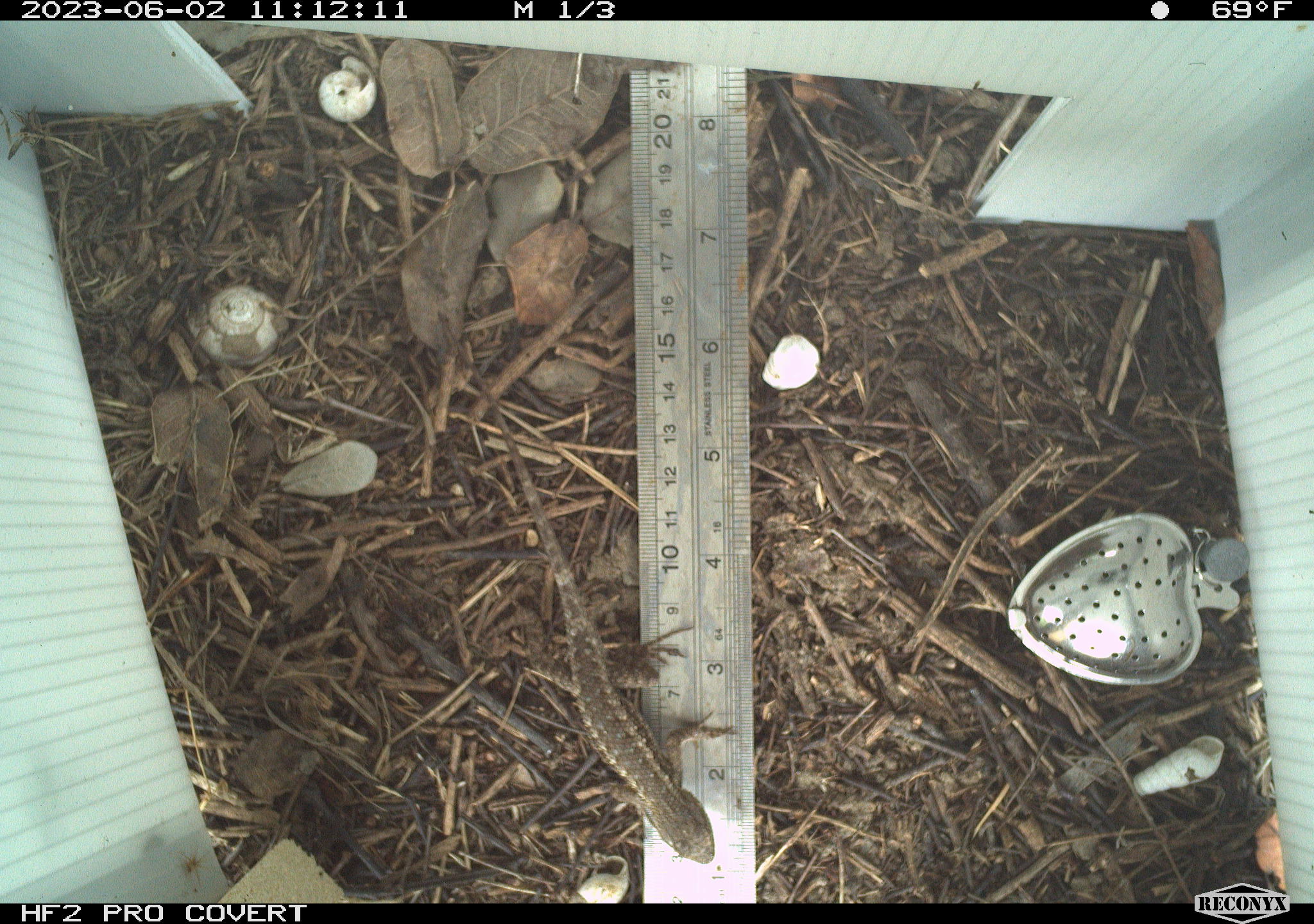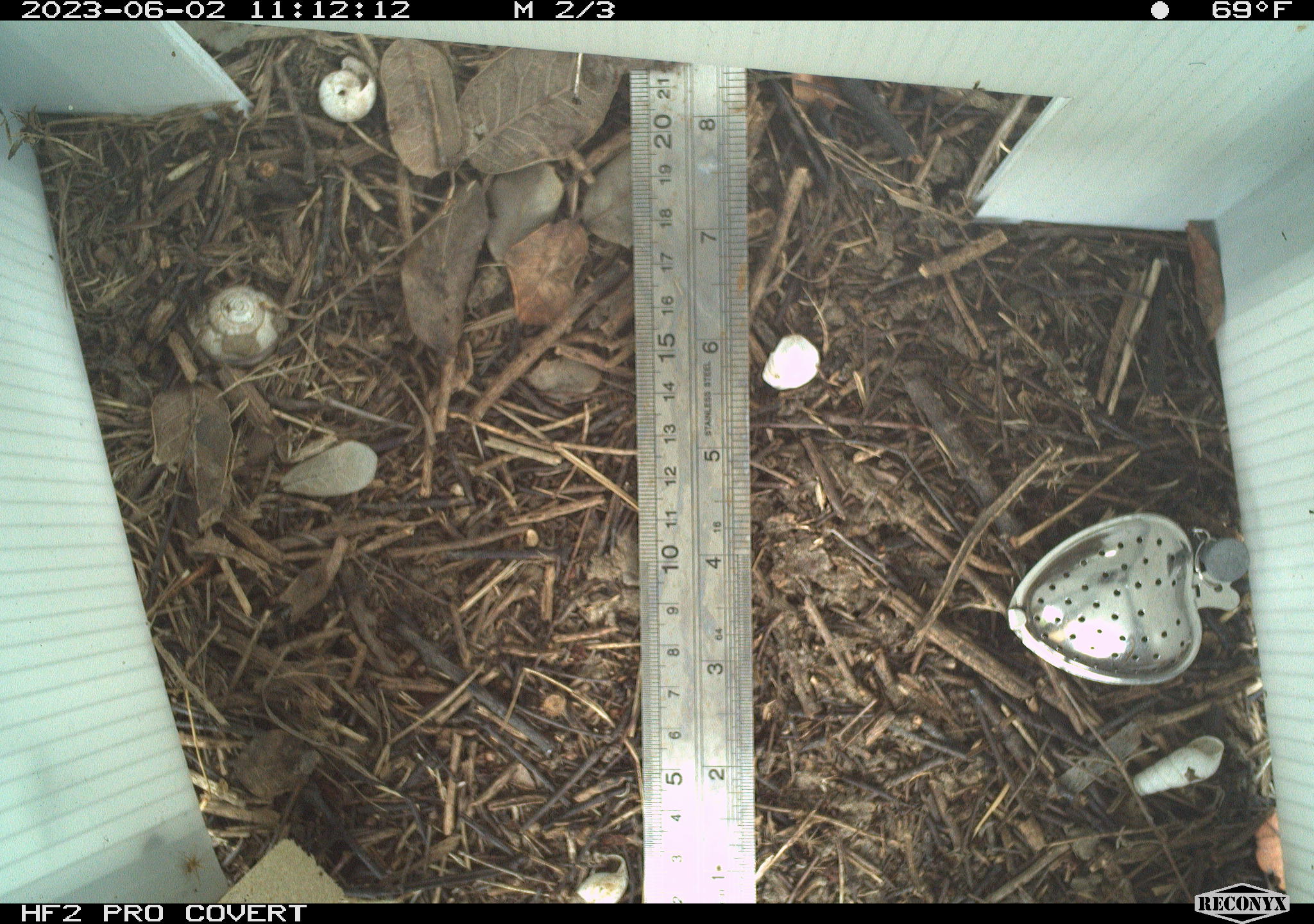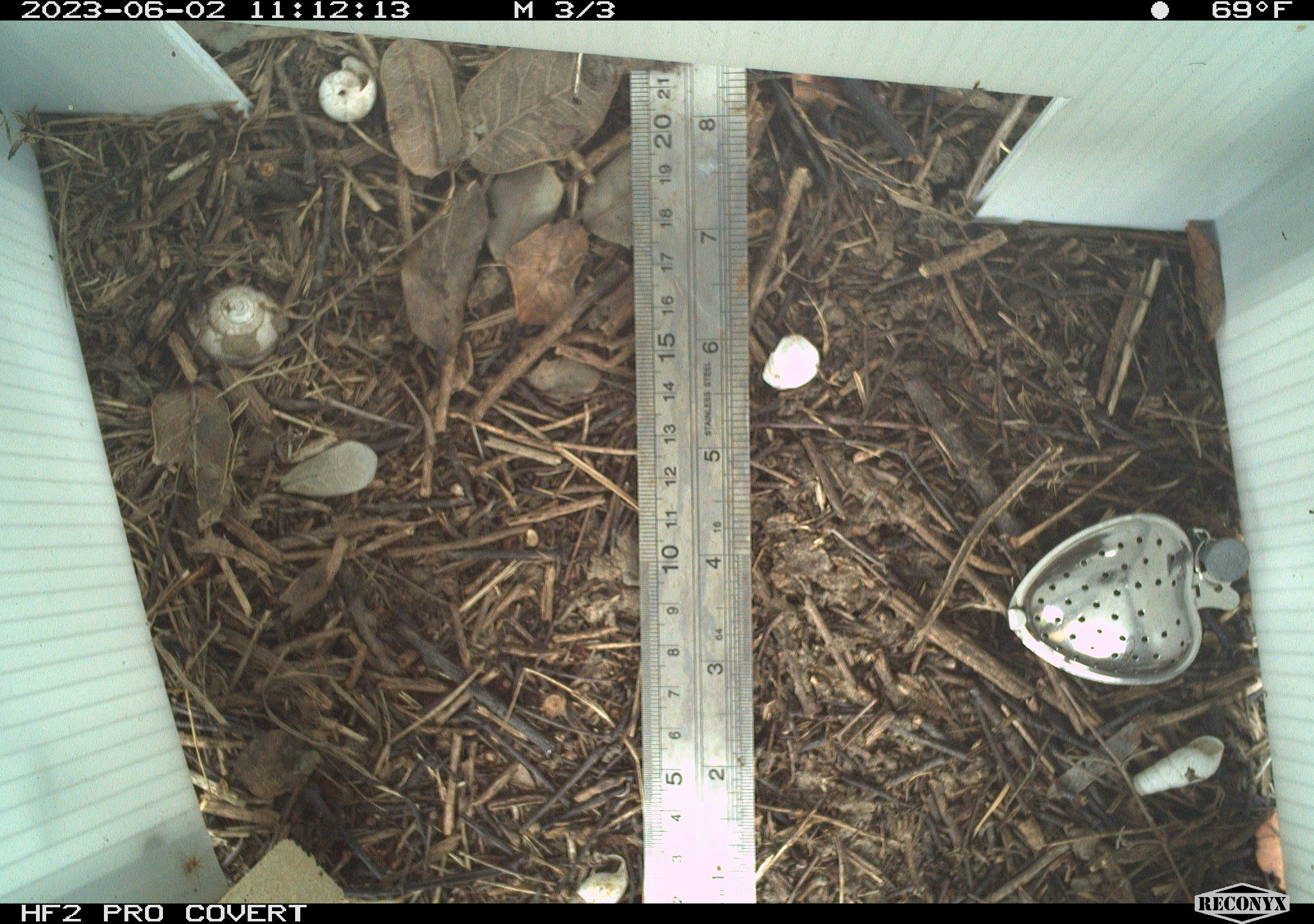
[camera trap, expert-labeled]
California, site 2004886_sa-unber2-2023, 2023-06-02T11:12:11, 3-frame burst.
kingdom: Animalia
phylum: Chordata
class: Reptilia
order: Squamata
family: Phrynosomatidae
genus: Sceloporus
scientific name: Sceloporus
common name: spiny lizards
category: sceloporus species